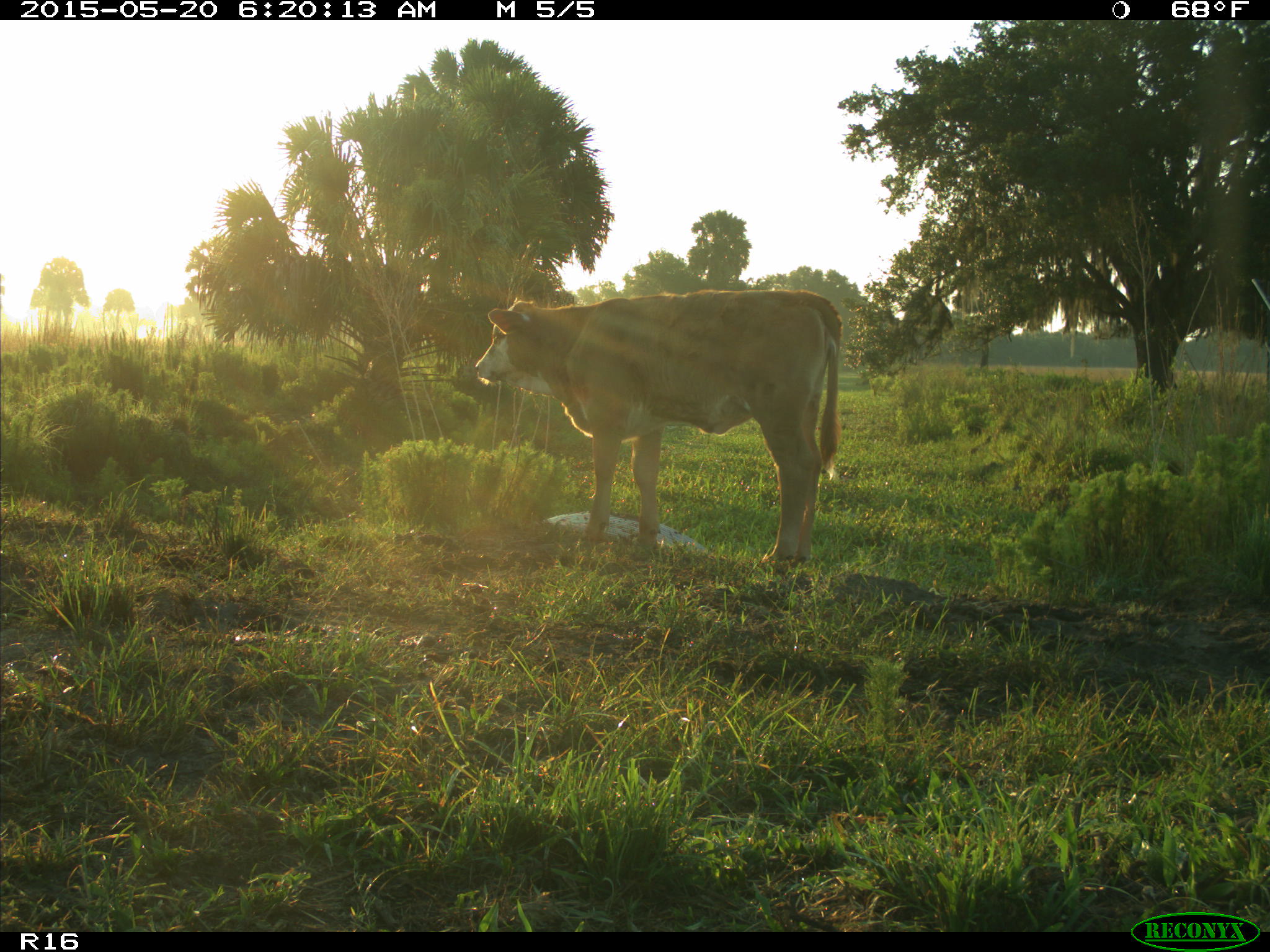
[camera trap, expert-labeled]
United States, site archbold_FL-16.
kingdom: Animalia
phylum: Chordata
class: Mammalia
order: Artiodactyla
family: Bovidae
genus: Bos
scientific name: Bos taurus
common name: domestic cow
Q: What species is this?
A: Bos taurus (domestic cow).